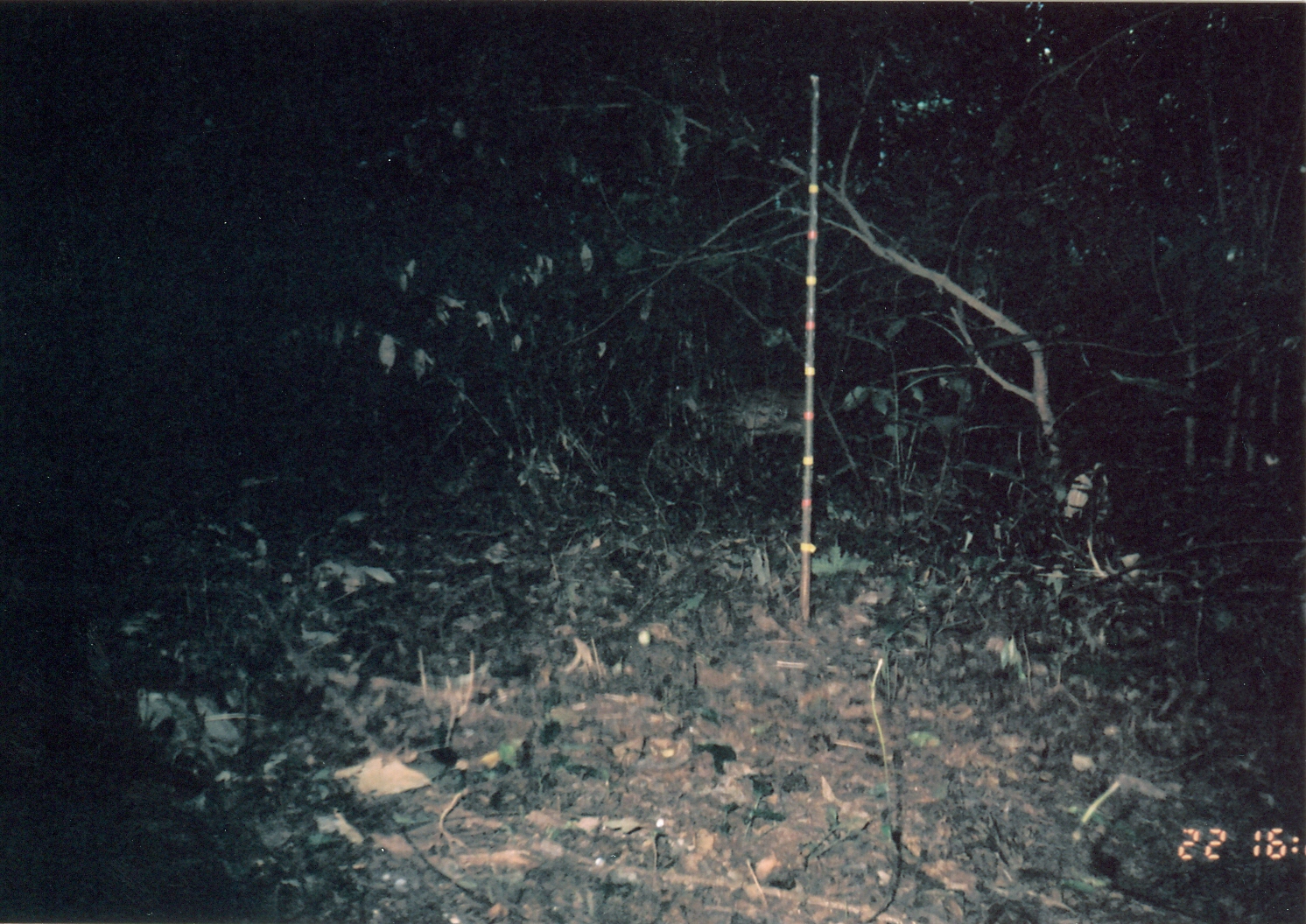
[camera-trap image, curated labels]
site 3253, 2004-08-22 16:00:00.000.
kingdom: Animalia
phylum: Chordata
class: Mammalia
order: Artiodactyla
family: Bovidae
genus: Cephalophus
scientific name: Cephalophus harveyi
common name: harvey's duiker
Cephalophus harveyi (harvey's duiker), count 1.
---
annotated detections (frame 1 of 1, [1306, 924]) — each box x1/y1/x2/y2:
cephalophus harveyi: 666/373/831/487